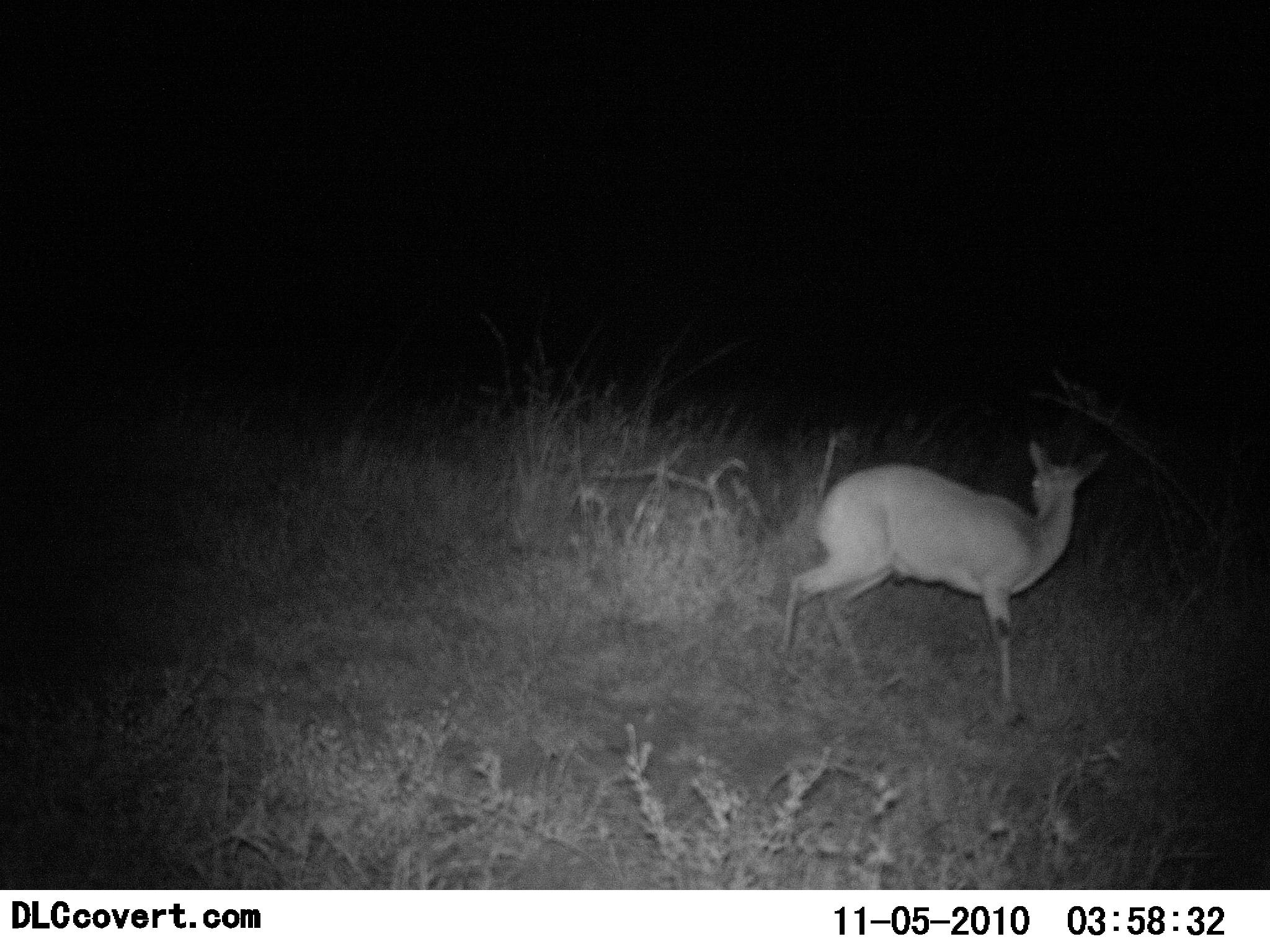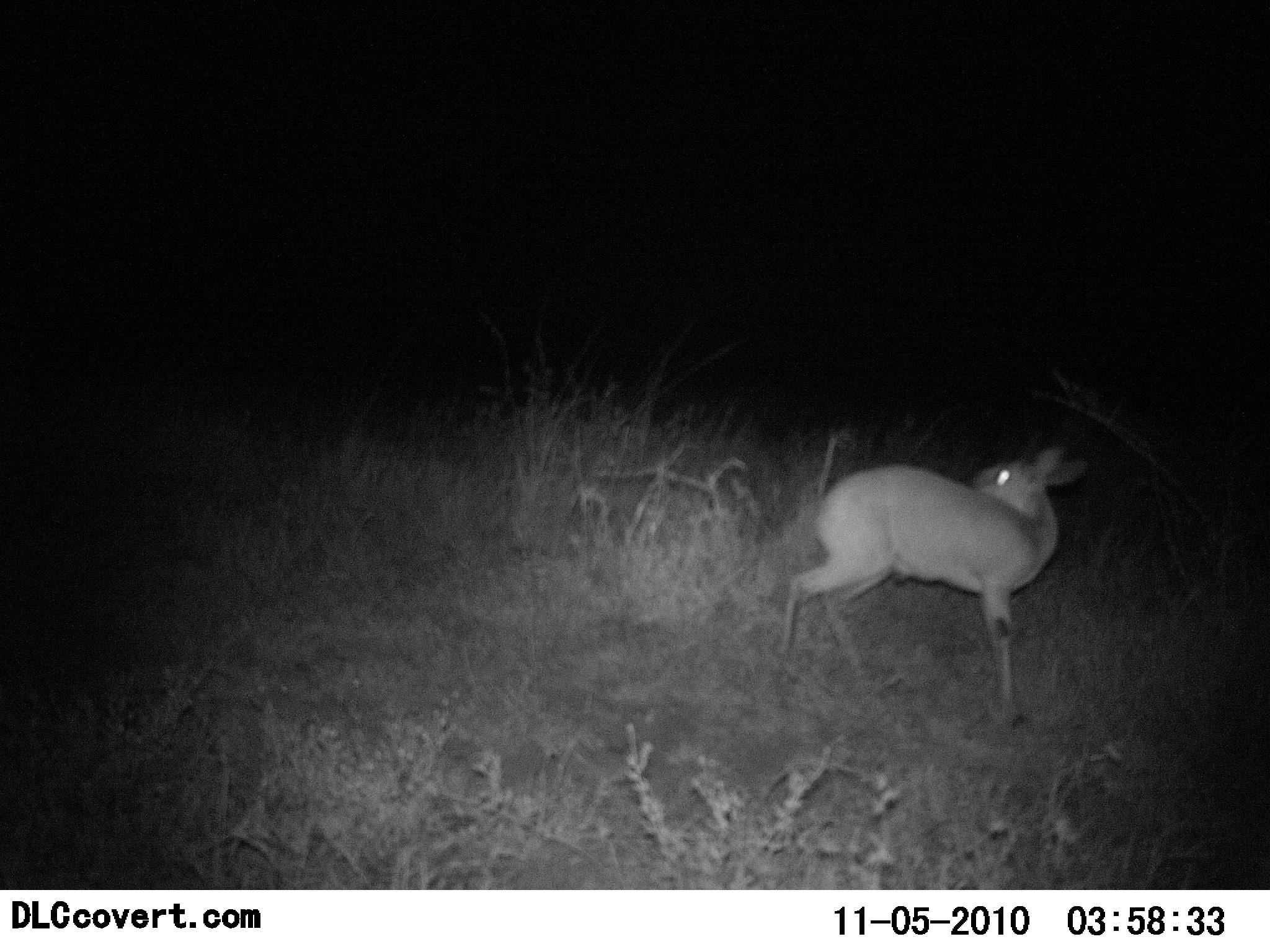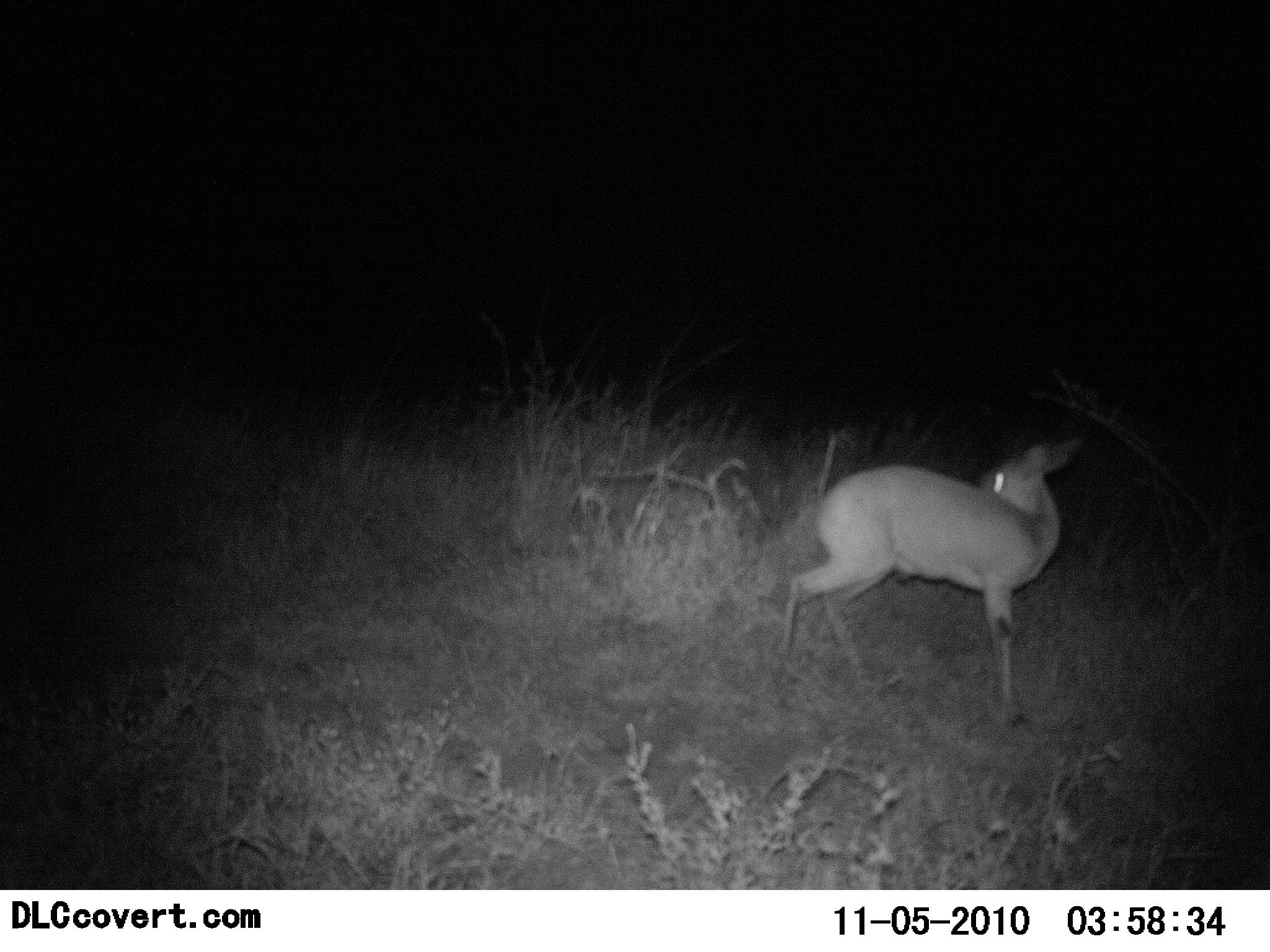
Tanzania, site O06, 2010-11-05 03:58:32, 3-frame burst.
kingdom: Animalia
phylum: Chordata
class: Mammalia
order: Artiodactyla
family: Bovidae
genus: Madoqua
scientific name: Madoqua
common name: dikdik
Dikdik (Madoqua), count 1. Behavior (volunteer vote fractions): standing 88%, resting 0%, moving 18%, interacting 0%. Young present (vote fraction): 0%. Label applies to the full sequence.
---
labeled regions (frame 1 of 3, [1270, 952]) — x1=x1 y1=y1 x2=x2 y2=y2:
animal: x1=771 y1=436 x2=1106 y2=717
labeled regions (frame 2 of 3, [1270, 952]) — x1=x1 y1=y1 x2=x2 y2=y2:
animal: x1=771 y1=436 x2=1091 y2=728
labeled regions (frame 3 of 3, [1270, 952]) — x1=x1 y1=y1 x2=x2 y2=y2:
animal: x1=771 y1=436 x2=1103 y2=726